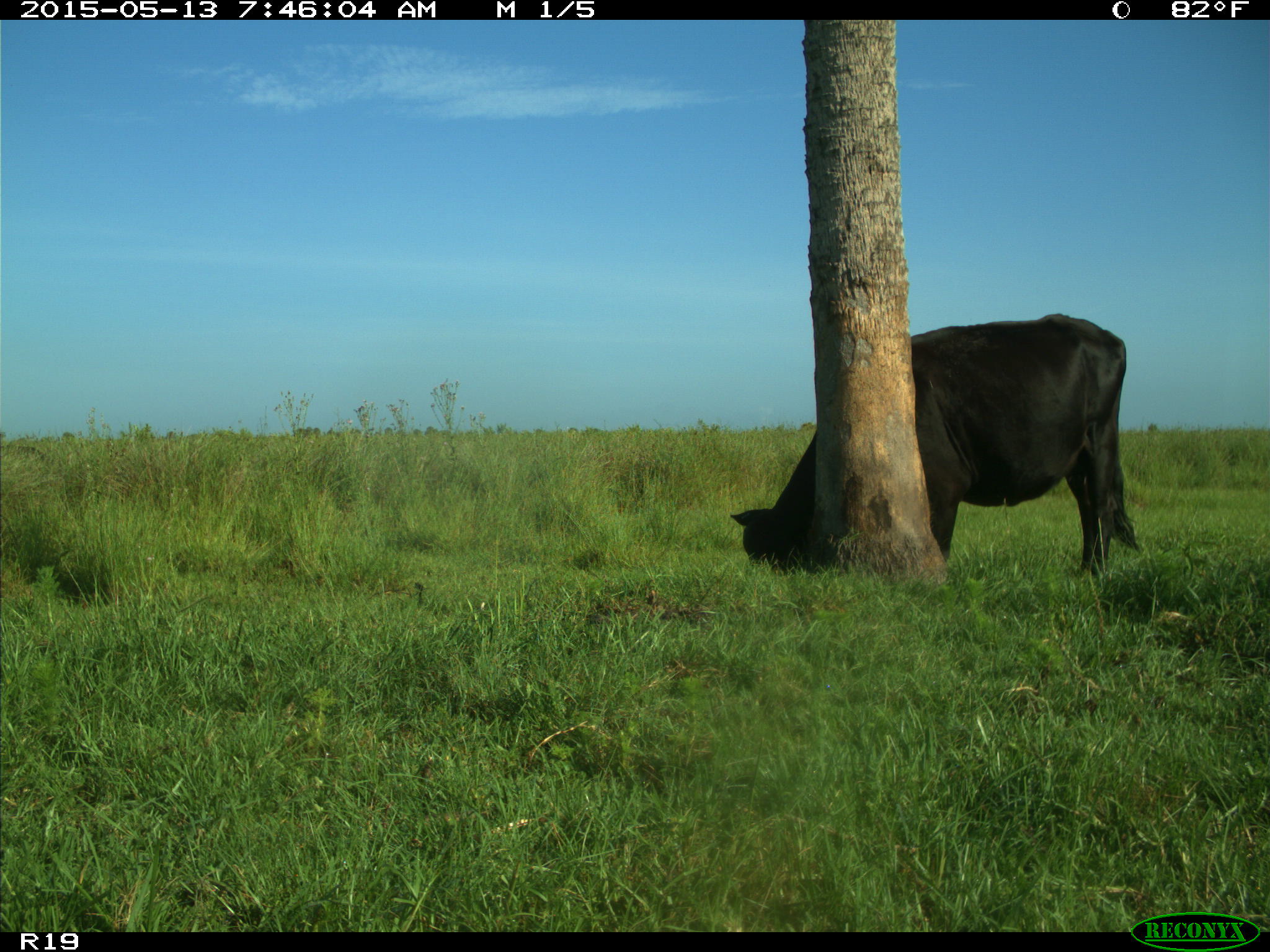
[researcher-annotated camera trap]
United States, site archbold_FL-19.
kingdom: Animalia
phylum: Chordata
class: Mammalia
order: Artiodactyla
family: Bovidae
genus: Bos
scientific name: Bos taurus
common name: domestic cow